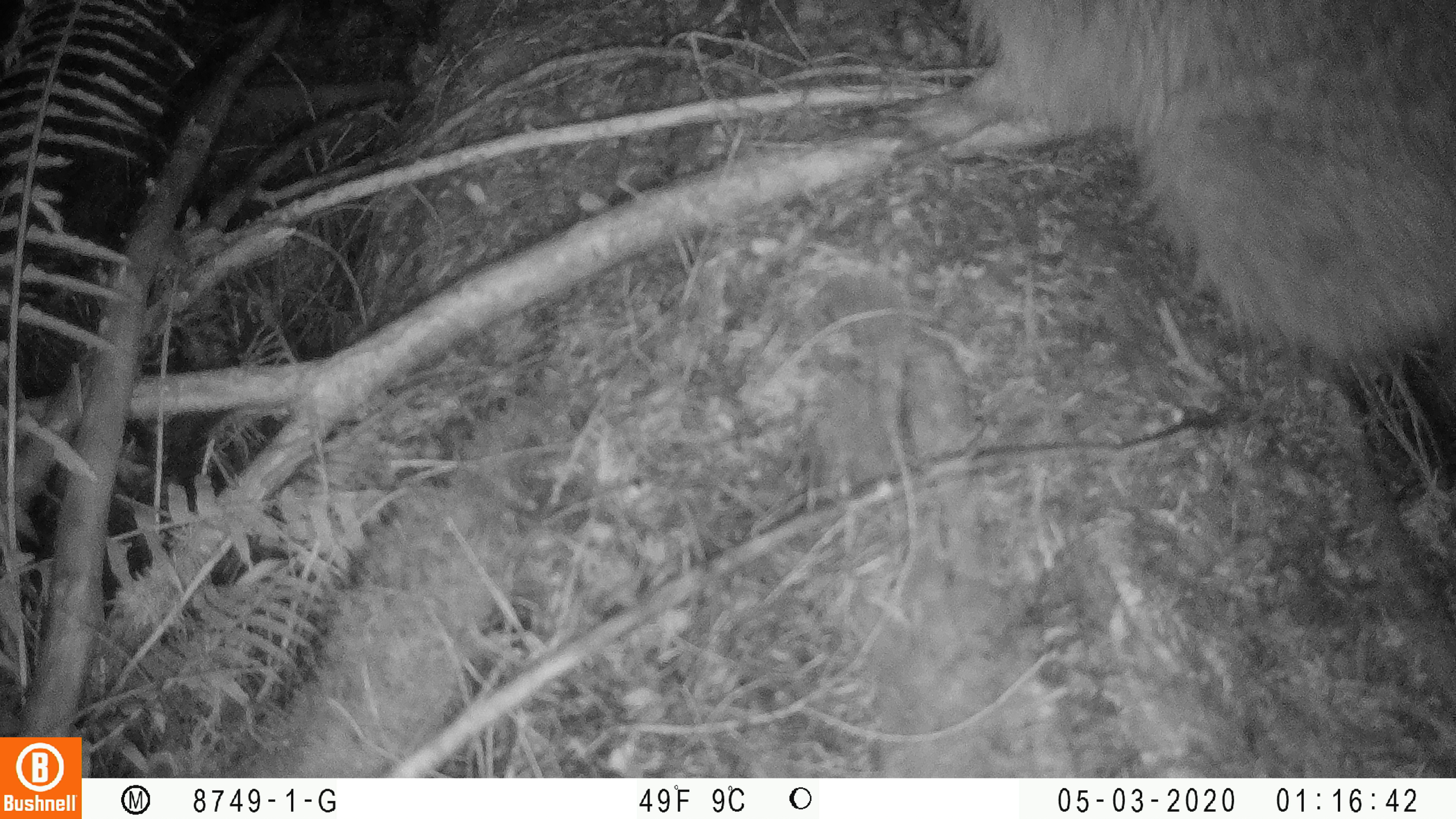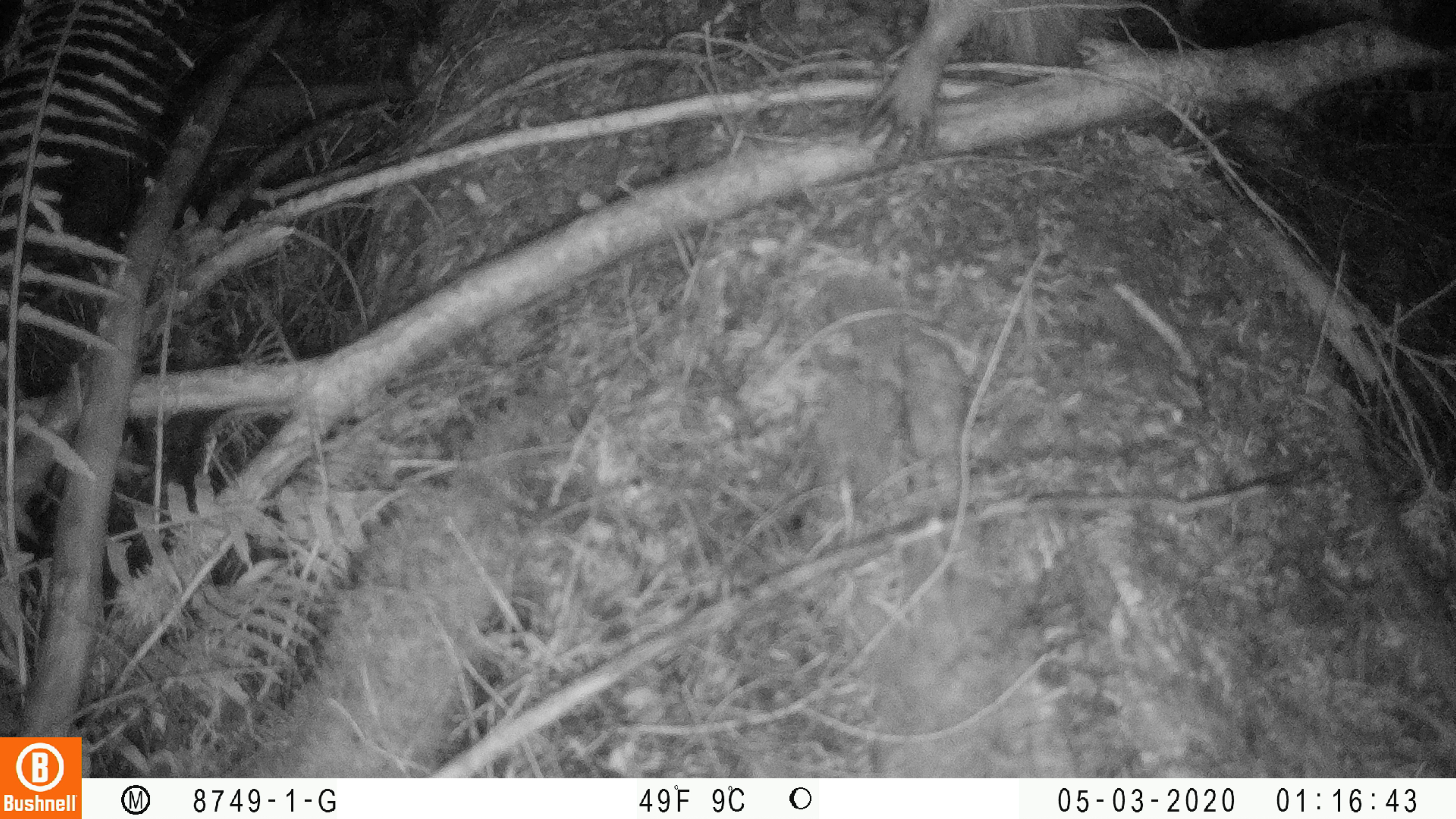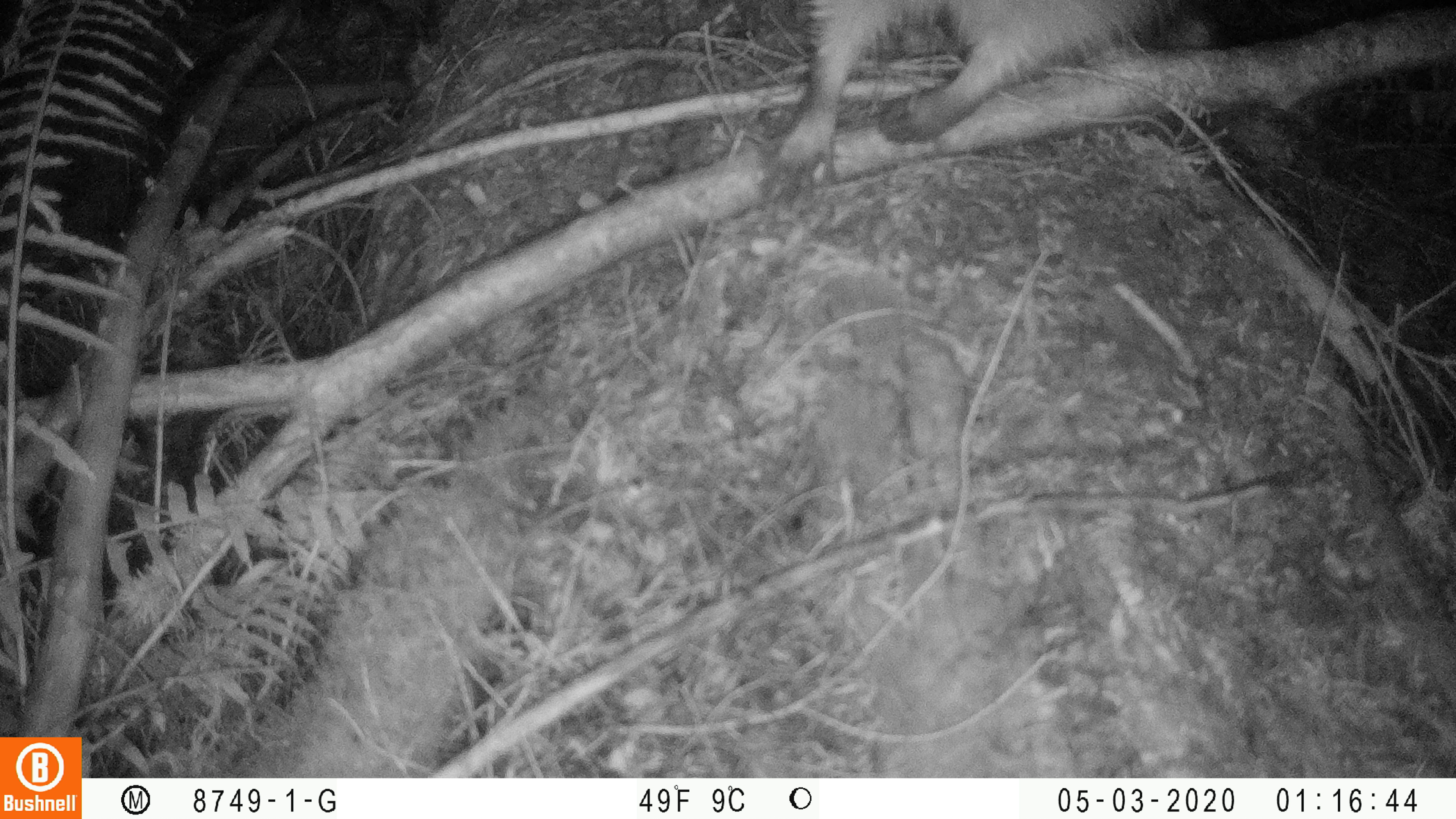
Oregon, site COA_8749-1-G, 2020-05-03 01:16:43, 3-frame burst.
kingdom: Animalia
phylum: Chordata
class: Mammalia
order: Carnivora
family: Procyonidae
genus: Procyon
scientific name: Procyon lotor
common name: northern raccoon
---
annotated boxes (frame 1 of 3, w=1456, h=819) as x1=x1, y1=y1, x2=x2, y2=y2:
northern raccoon: x1=867, y1=0, x2=1447, y2=387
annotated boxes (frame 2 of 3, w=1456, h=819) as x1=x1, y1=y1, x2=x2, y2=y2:
northern raccoon: x1=844, y1=2, x2=1121, y2=179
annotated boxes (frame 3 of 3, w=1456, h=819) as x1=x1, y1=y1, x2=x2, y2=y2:
northern raccoon: x1=745, y1=2, x2=1176, y2=215